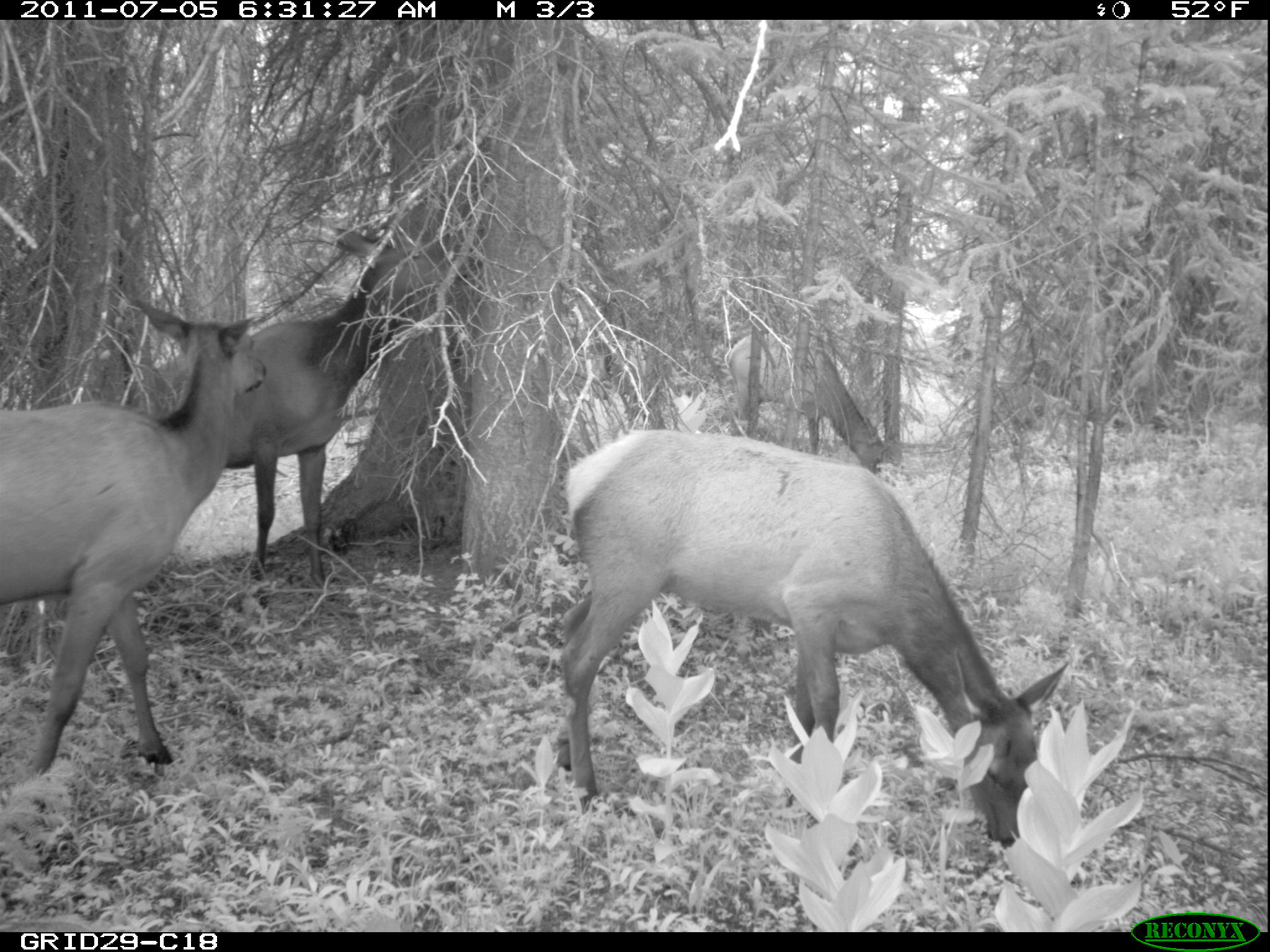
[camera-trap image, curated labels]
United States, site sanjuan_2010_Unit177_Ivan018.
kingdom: Animalia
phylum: Chordata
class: Mammalia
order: Artiodactyla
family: Cervidae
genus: Cervus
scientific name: Cervus elaphus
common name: red deer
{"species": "Cervus elaphus (red deer)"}